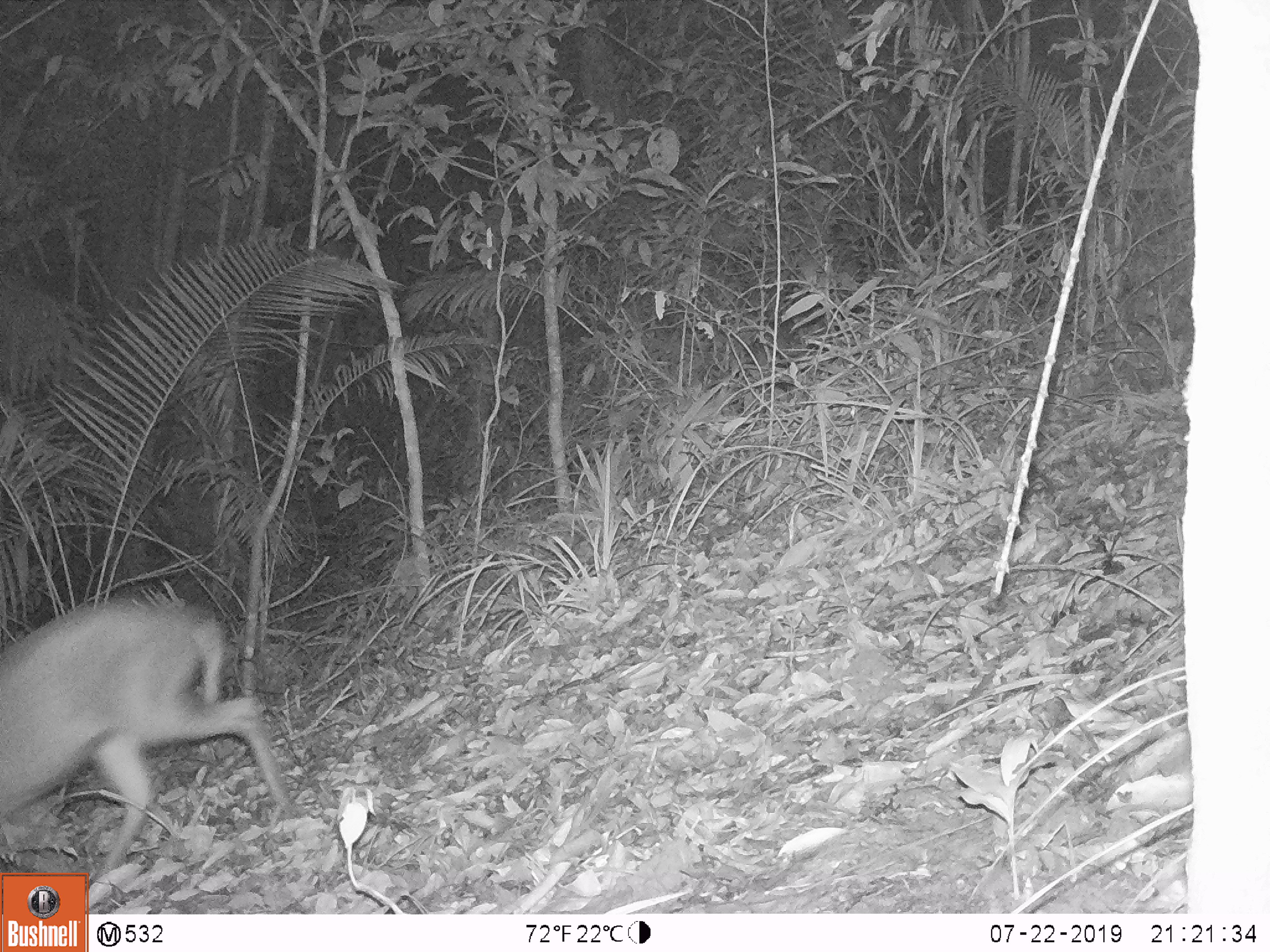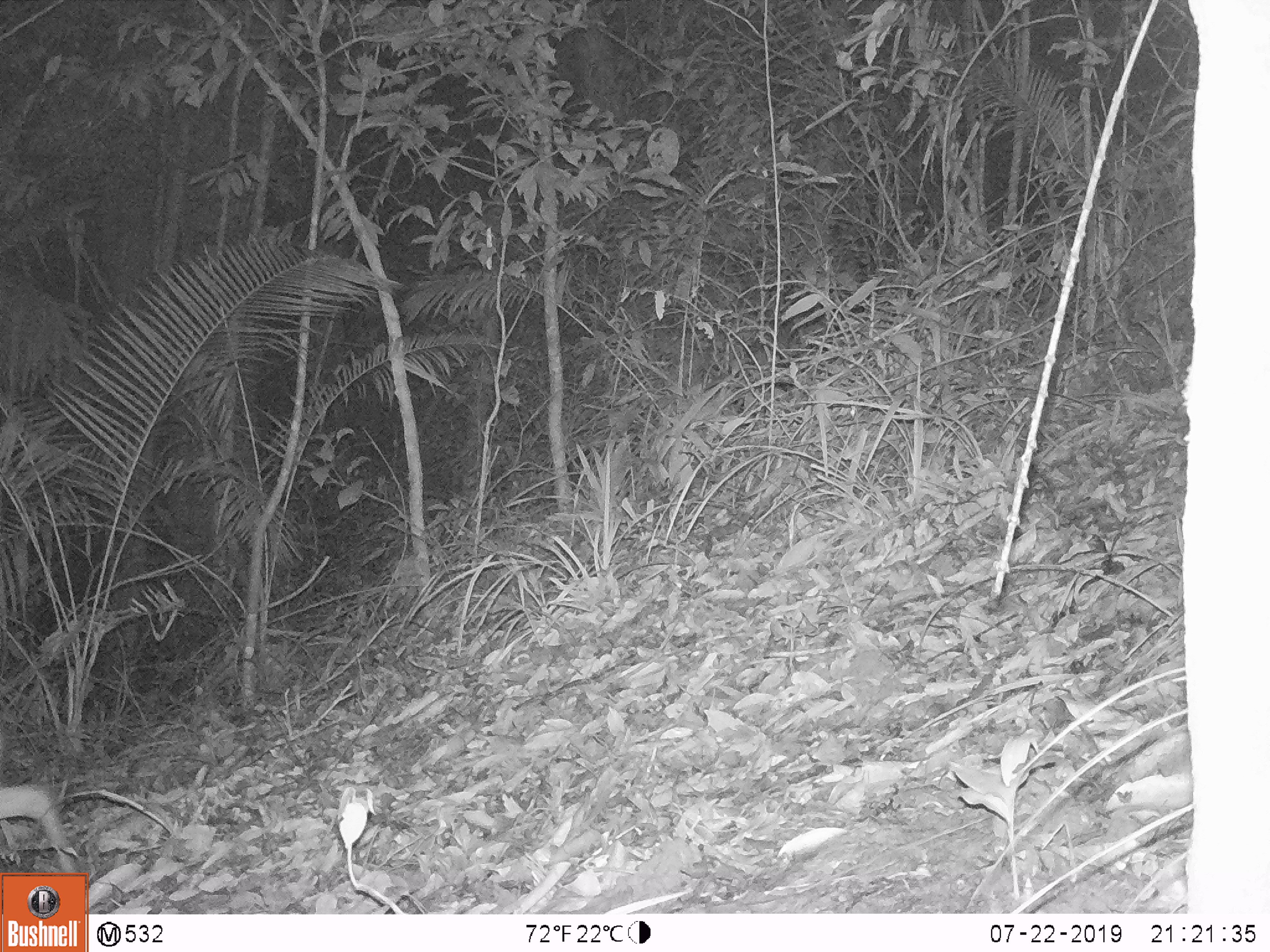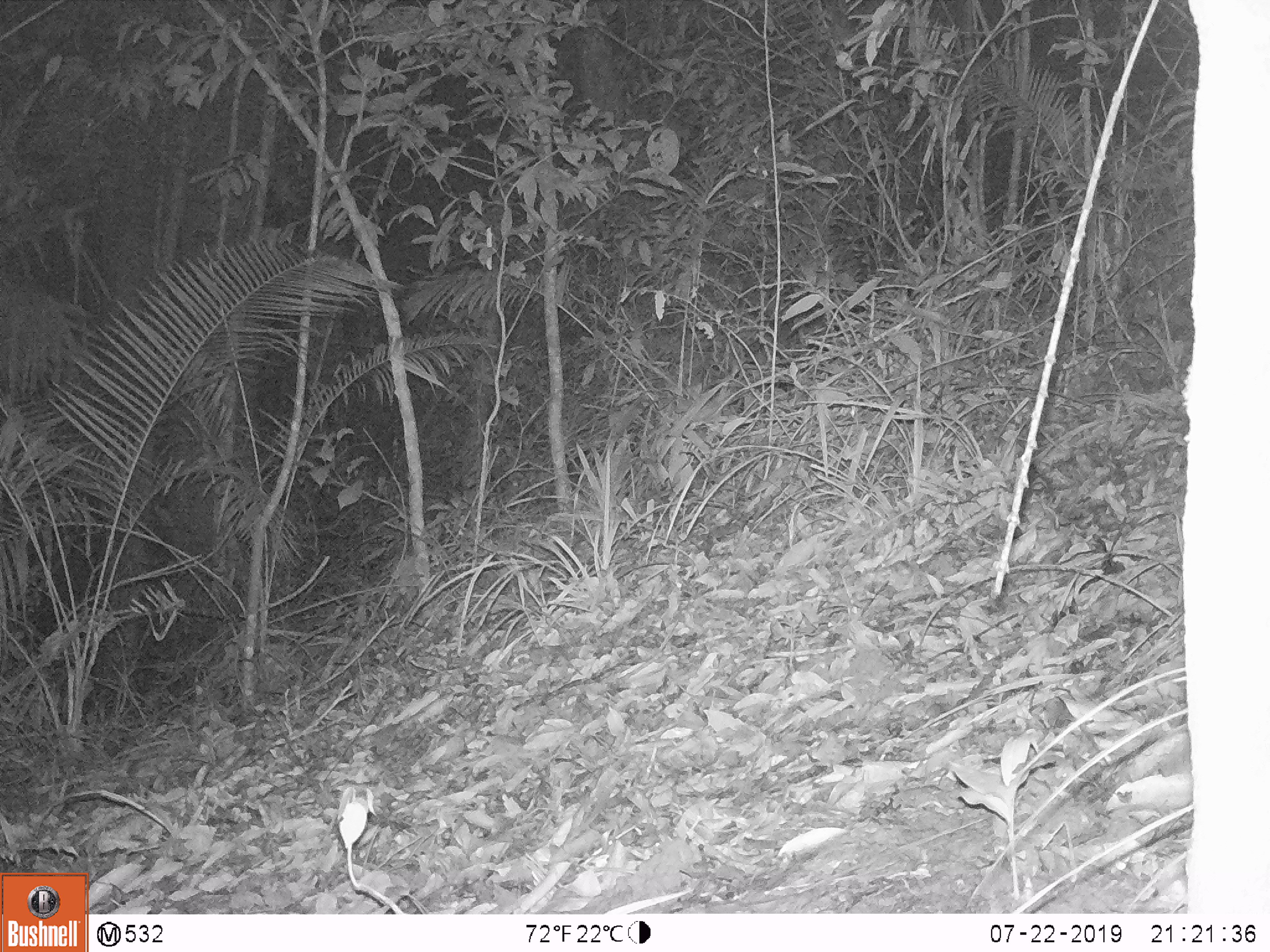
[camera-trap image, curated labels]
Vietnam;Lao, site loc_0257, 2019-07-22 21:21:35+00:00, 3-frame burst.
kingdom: Animalia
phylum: Chordata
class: Mammalia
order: Artiodactyla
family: Cervidae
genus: Muntiacus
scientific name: Muntiacus rooseveltorum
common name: roosevelt's muntjac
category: roosevelts muntjac group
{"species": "roosevelts muntjac group (roosevelt's muntjac) (Muntiacus rooseveltorum)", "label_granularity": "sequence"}